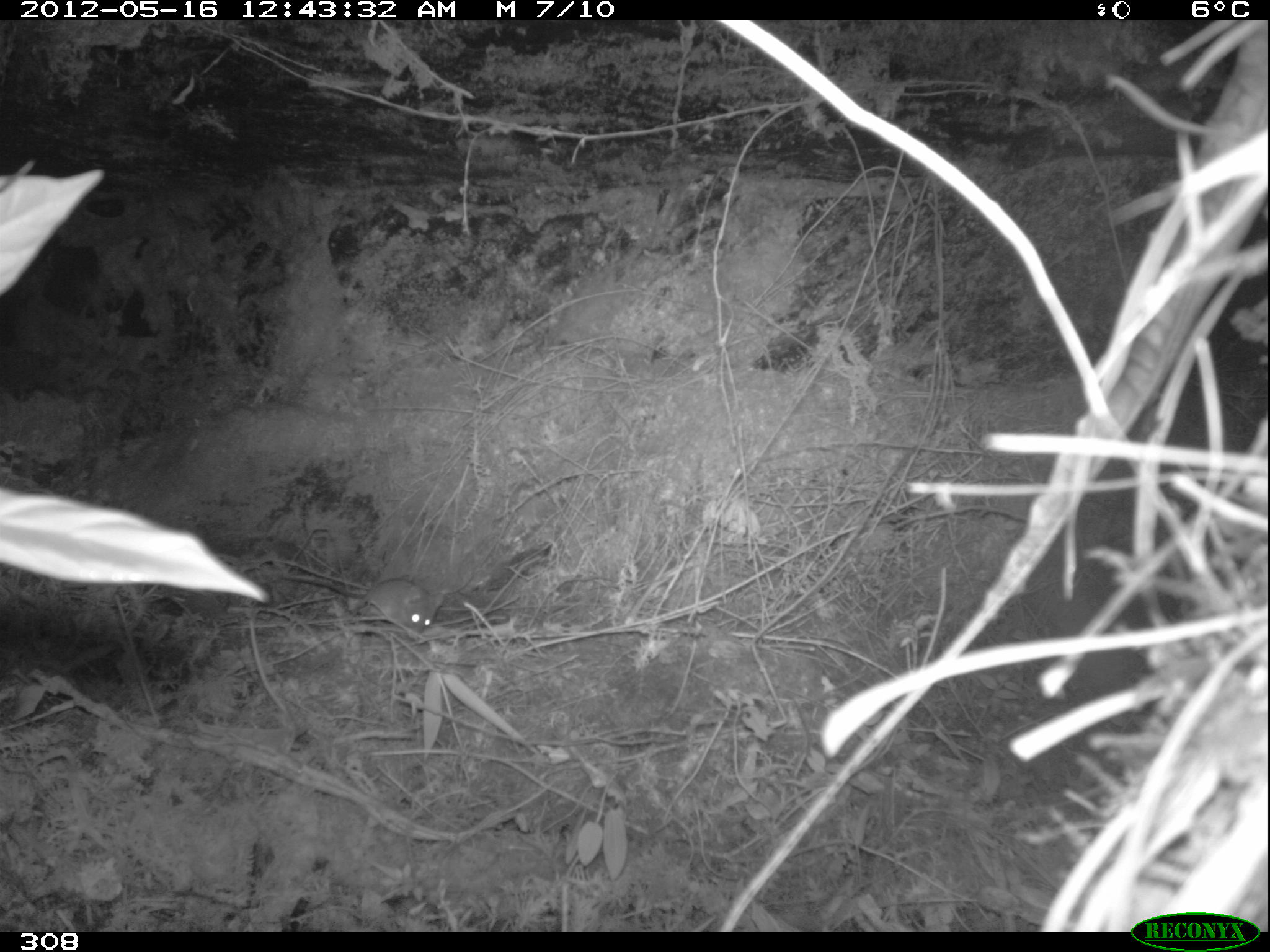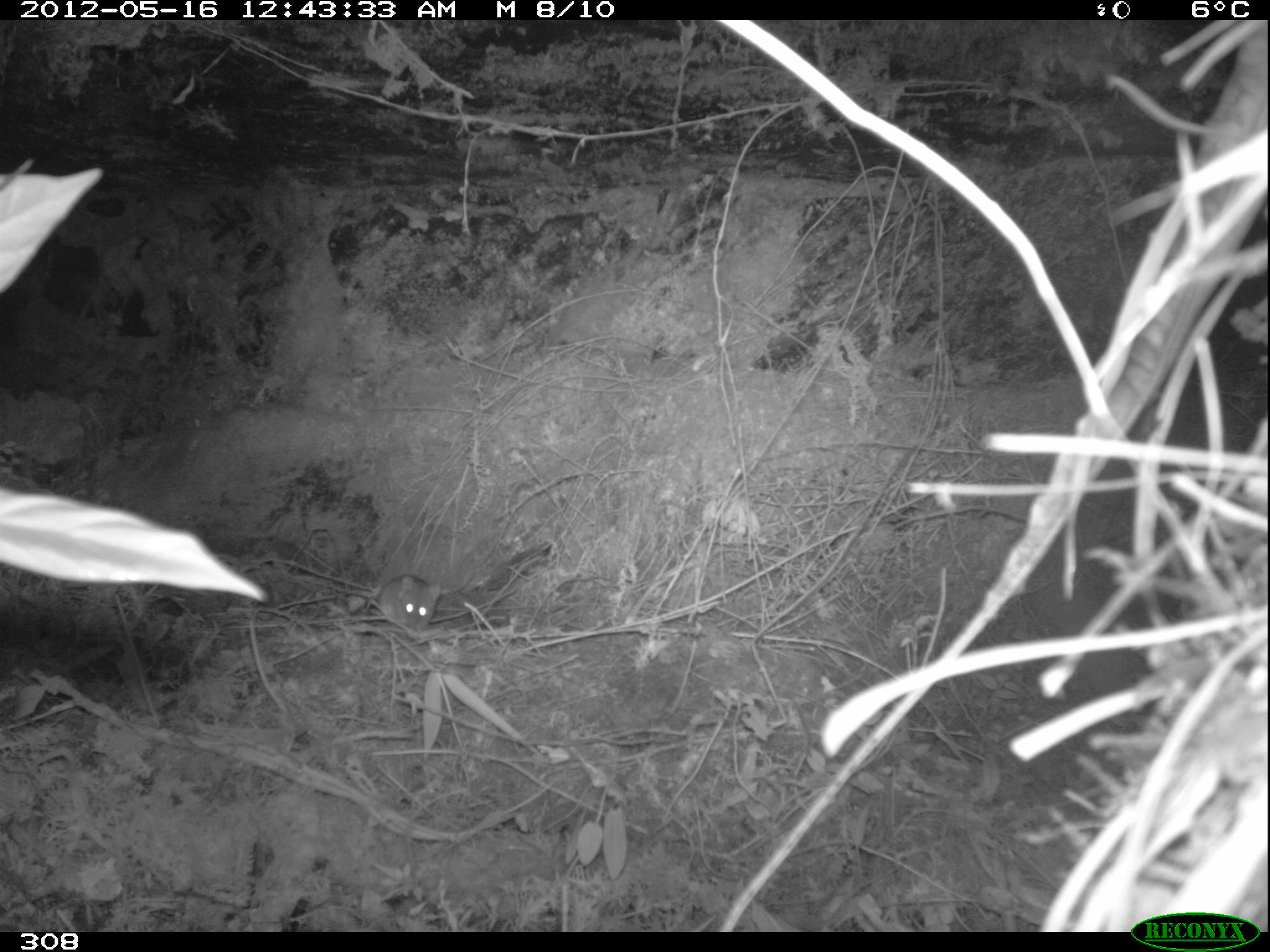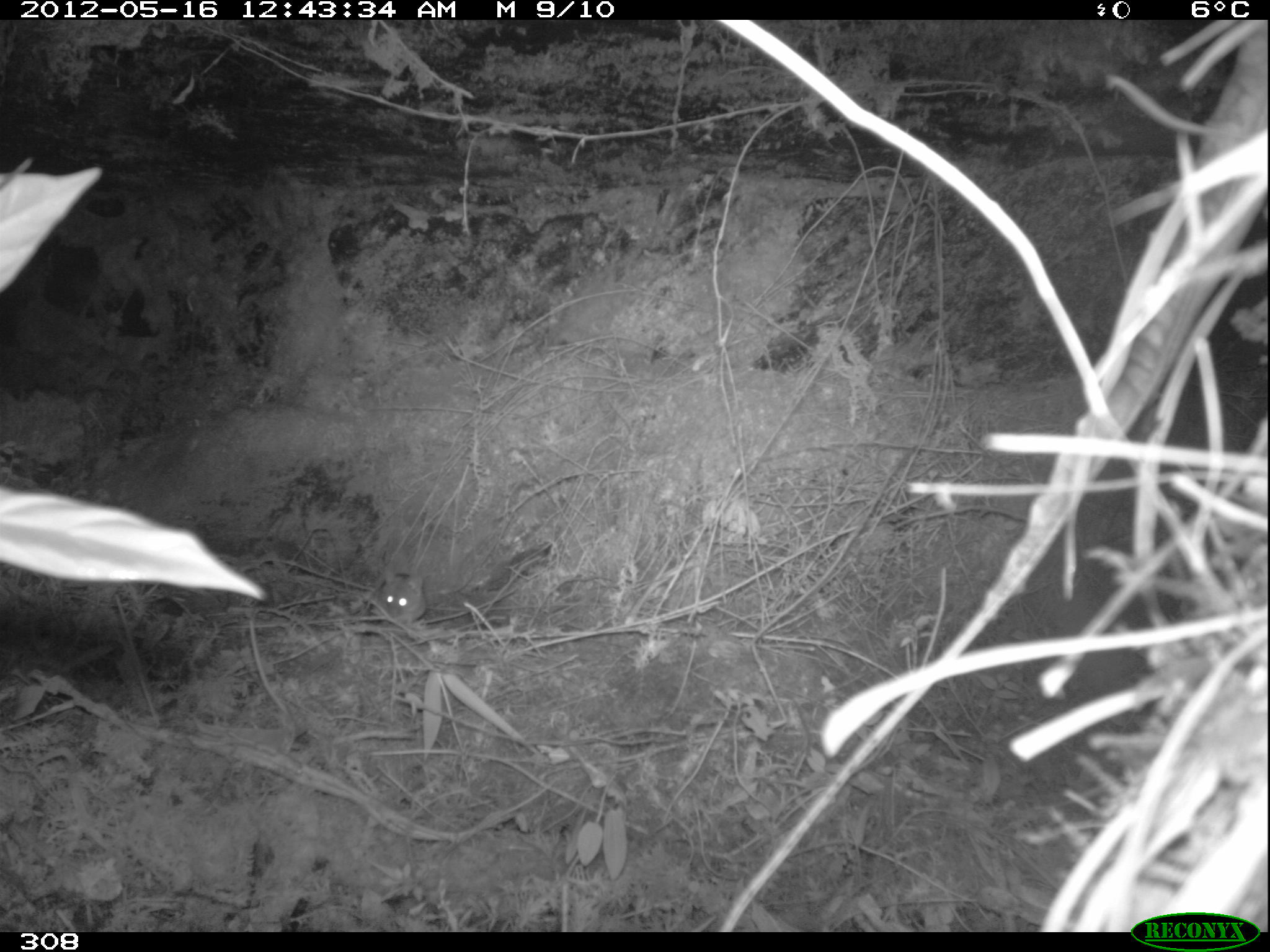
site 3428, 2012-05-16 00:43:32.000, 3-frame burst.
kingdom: Animalia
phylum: Chordata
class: Mammalia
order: Rodentia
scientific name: Rodentia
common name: rodents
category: unknown rodent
Unknown rodent (rodents) (Rodentia).